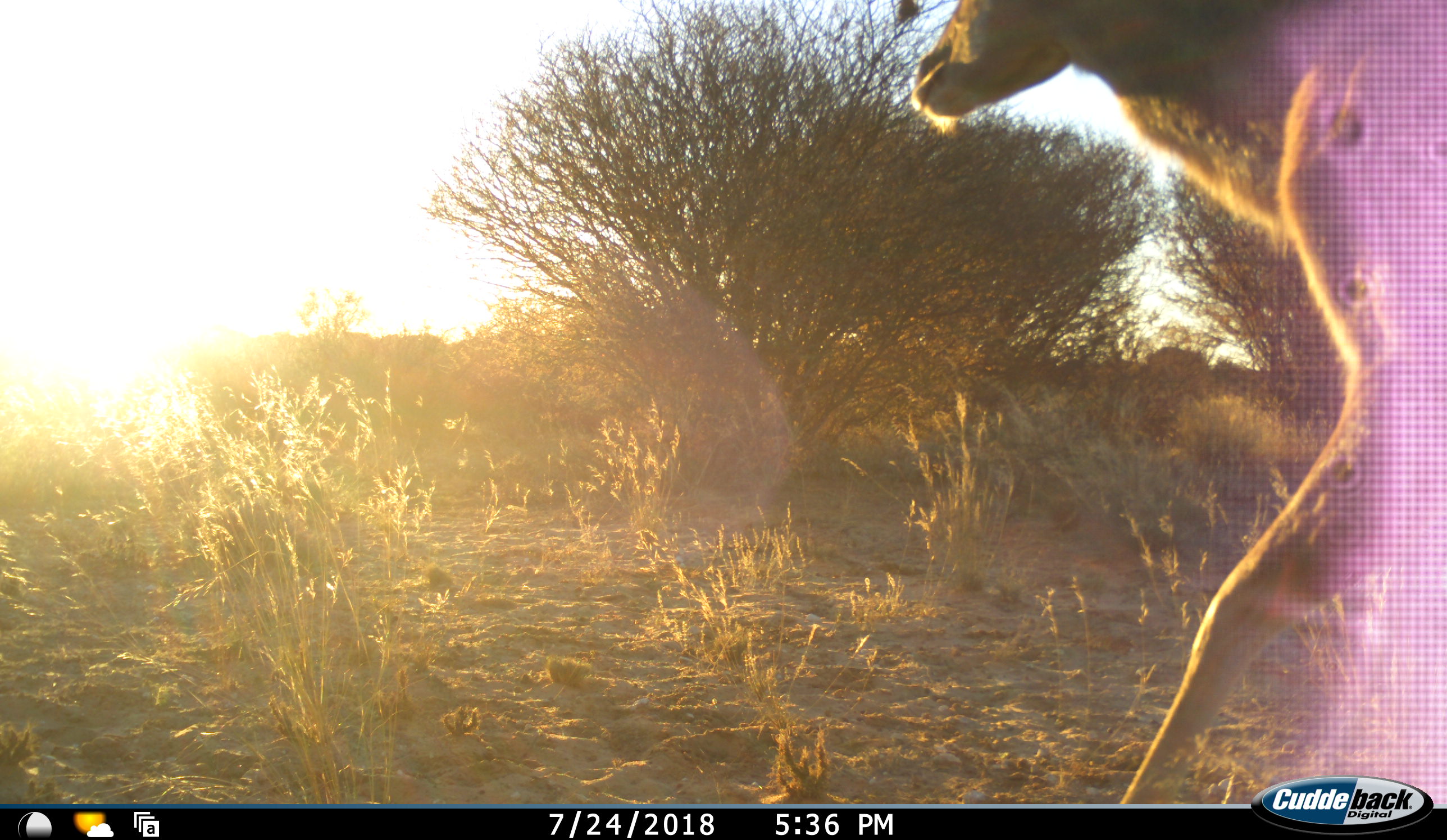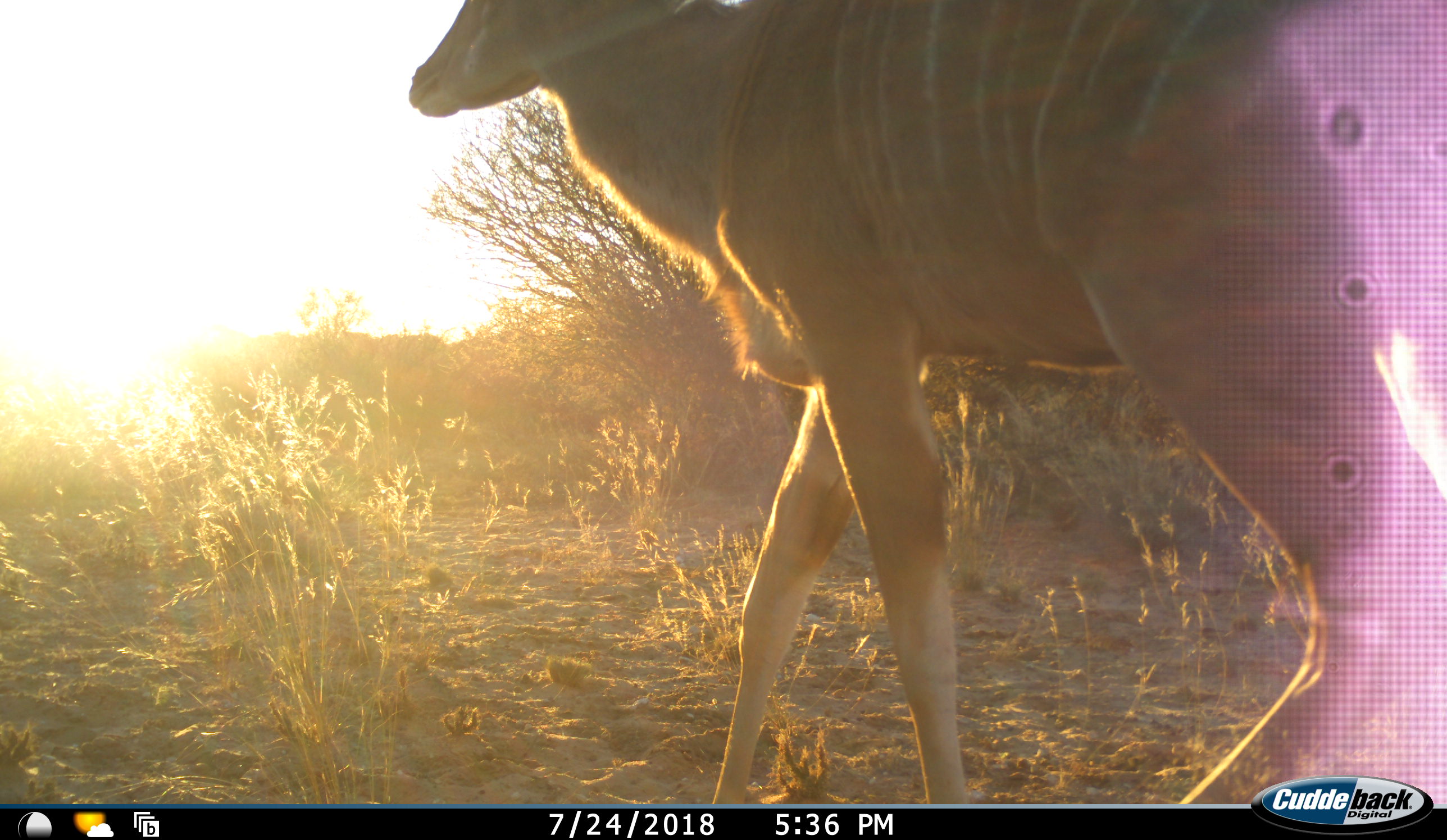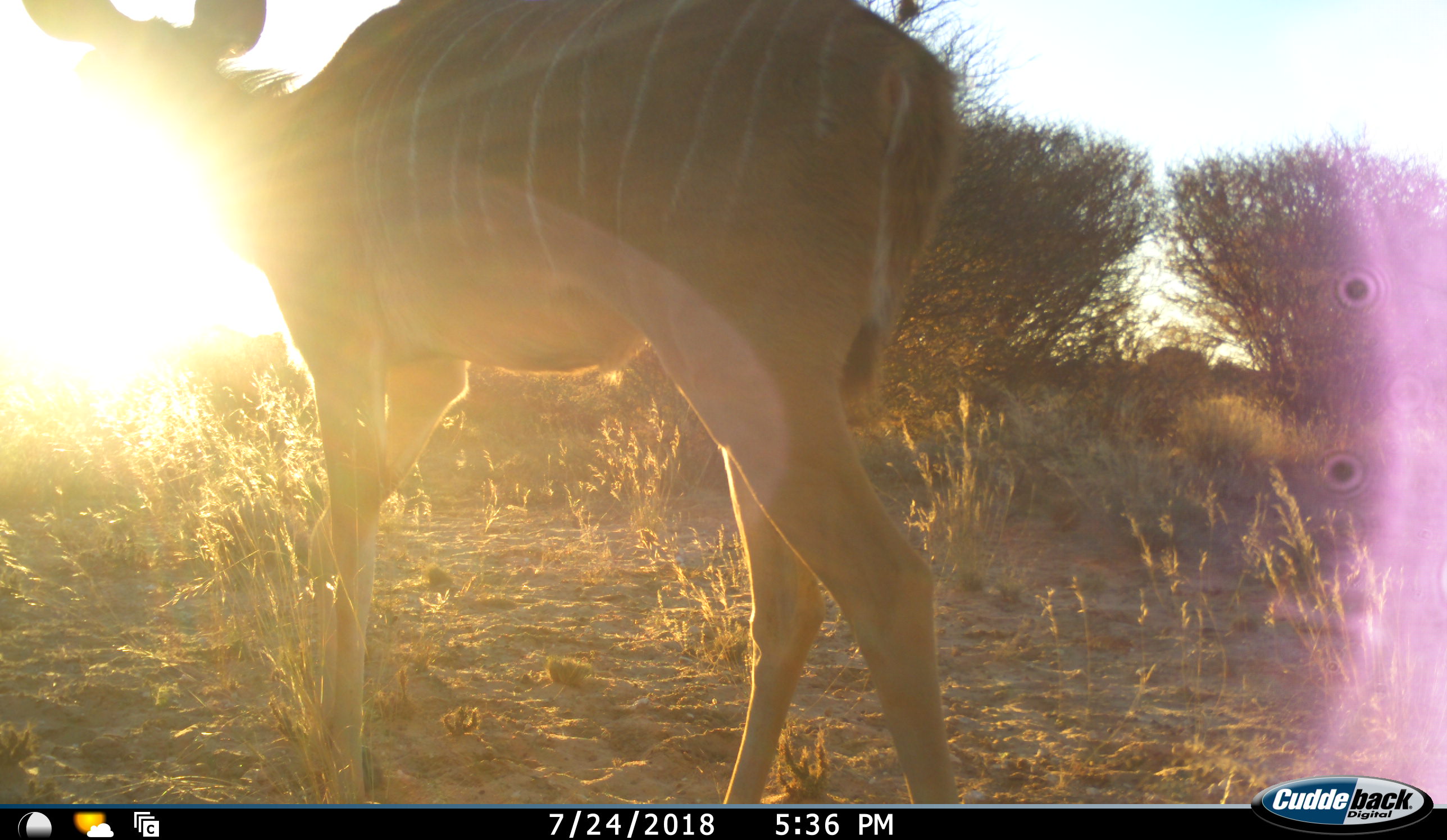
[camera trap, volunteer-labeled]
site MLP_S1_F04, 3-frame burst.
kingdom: Animalia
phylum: Chordata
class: Mammalia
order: Artiodactyla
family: Bovidae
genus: Tragelaphus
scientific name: Tragelaphus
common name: kudu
Kudu (Tragelaphus), count 1. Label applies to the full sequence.